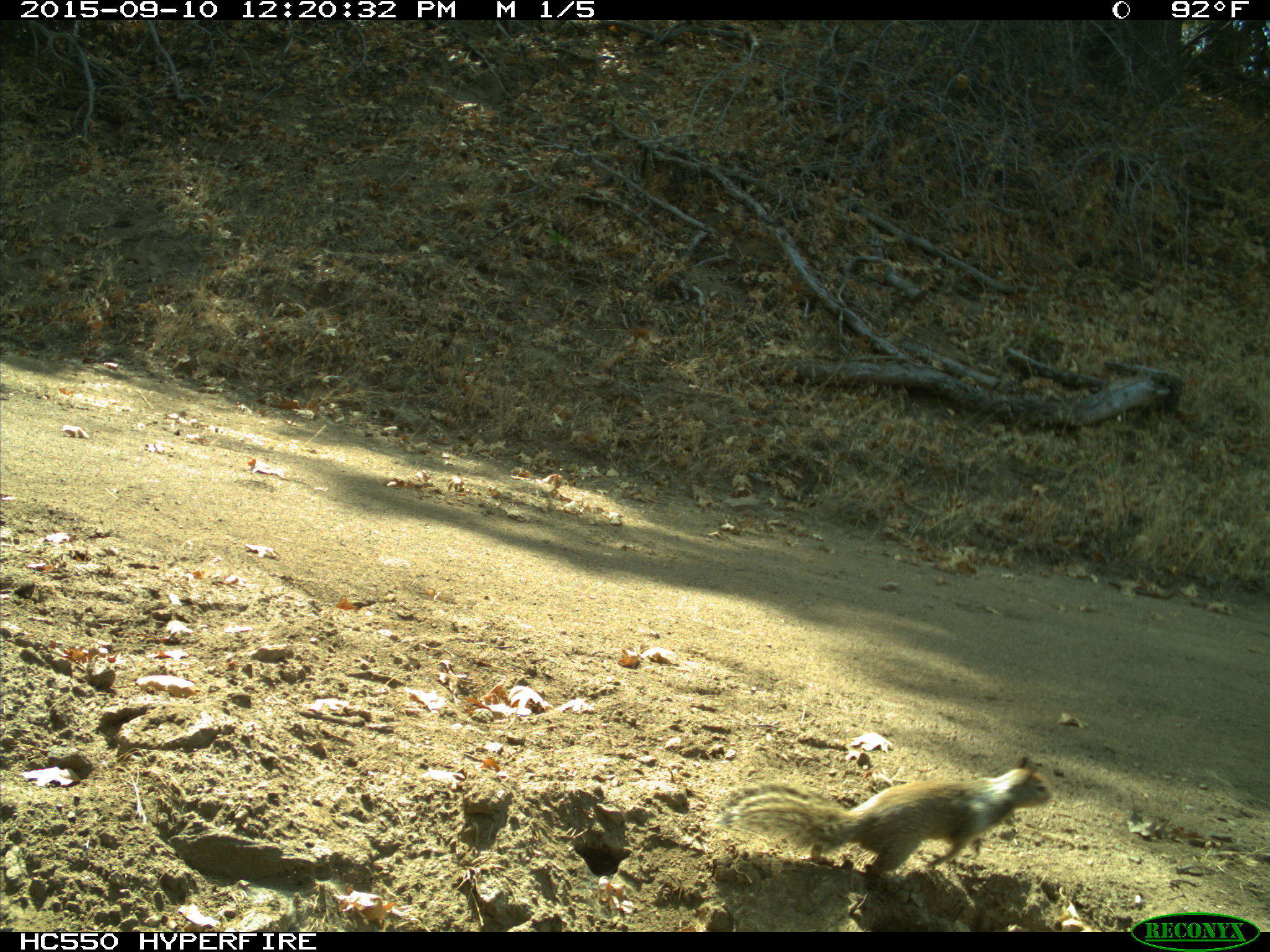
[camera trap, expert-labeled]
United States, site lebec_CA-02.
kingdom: Animalia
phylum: Chordata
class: Mammalia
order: Rodentia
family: Sciuridae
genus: Otospermophilus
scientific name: Otospermophilus beecheyi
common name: california ground squirrel